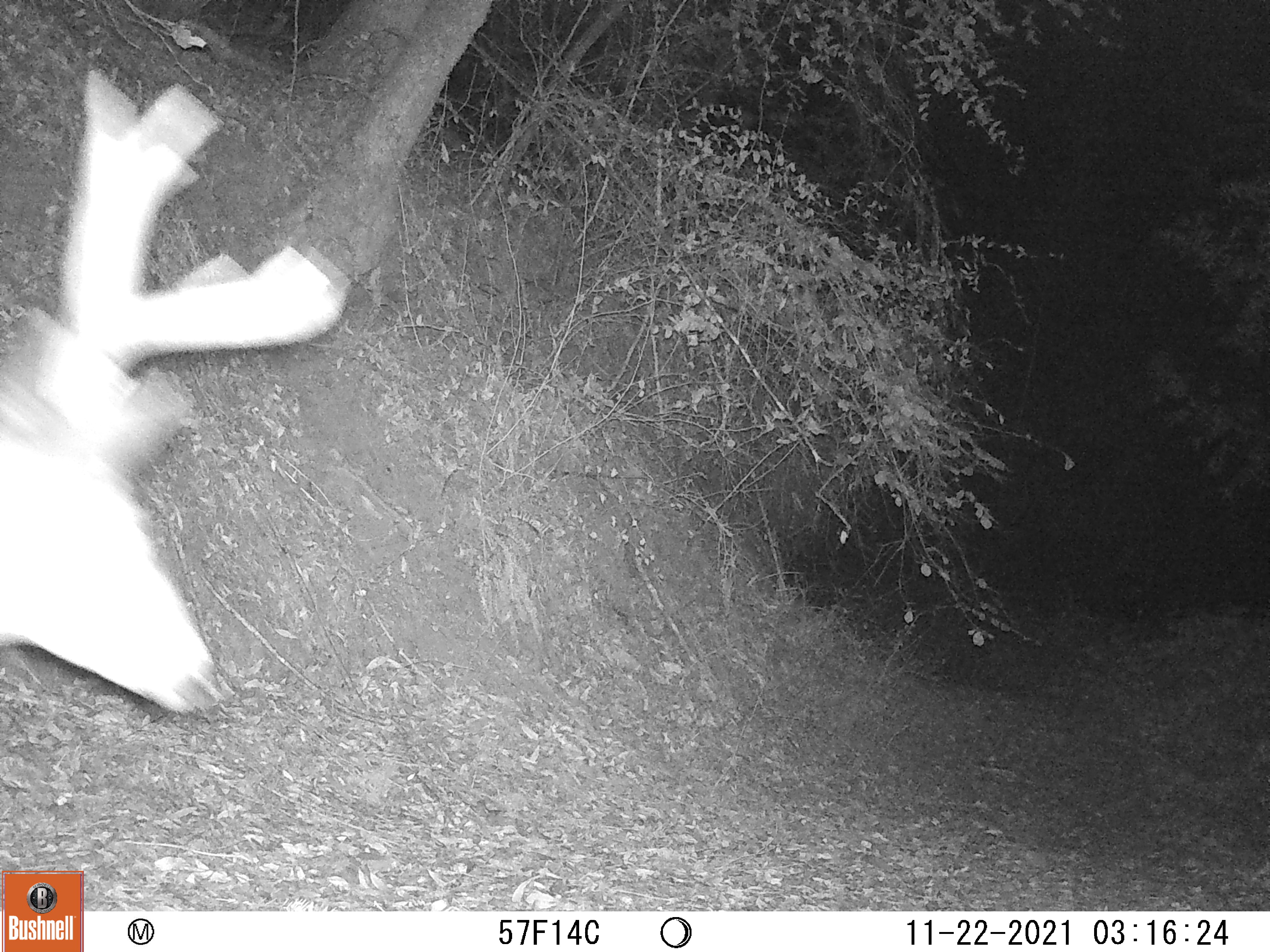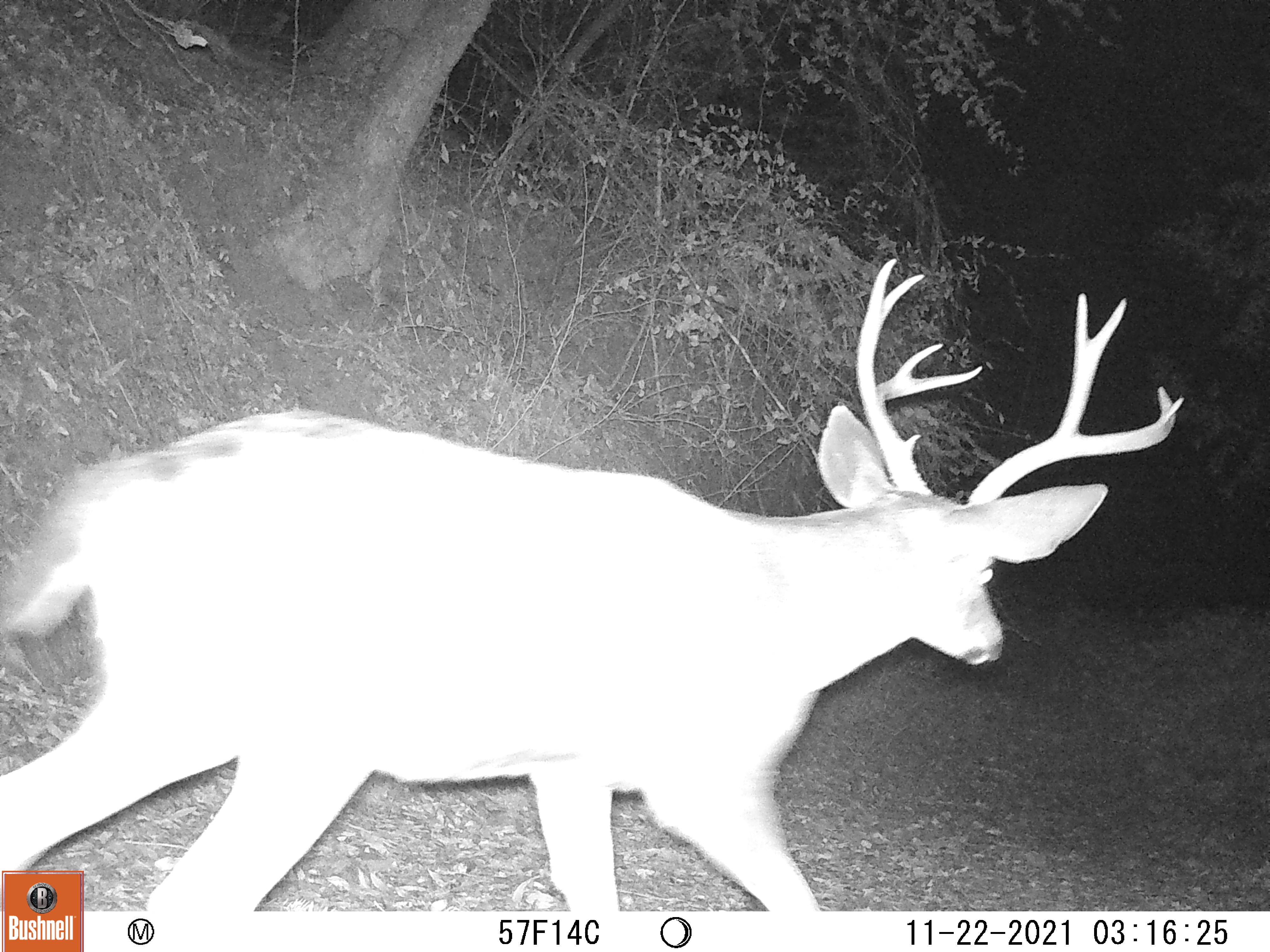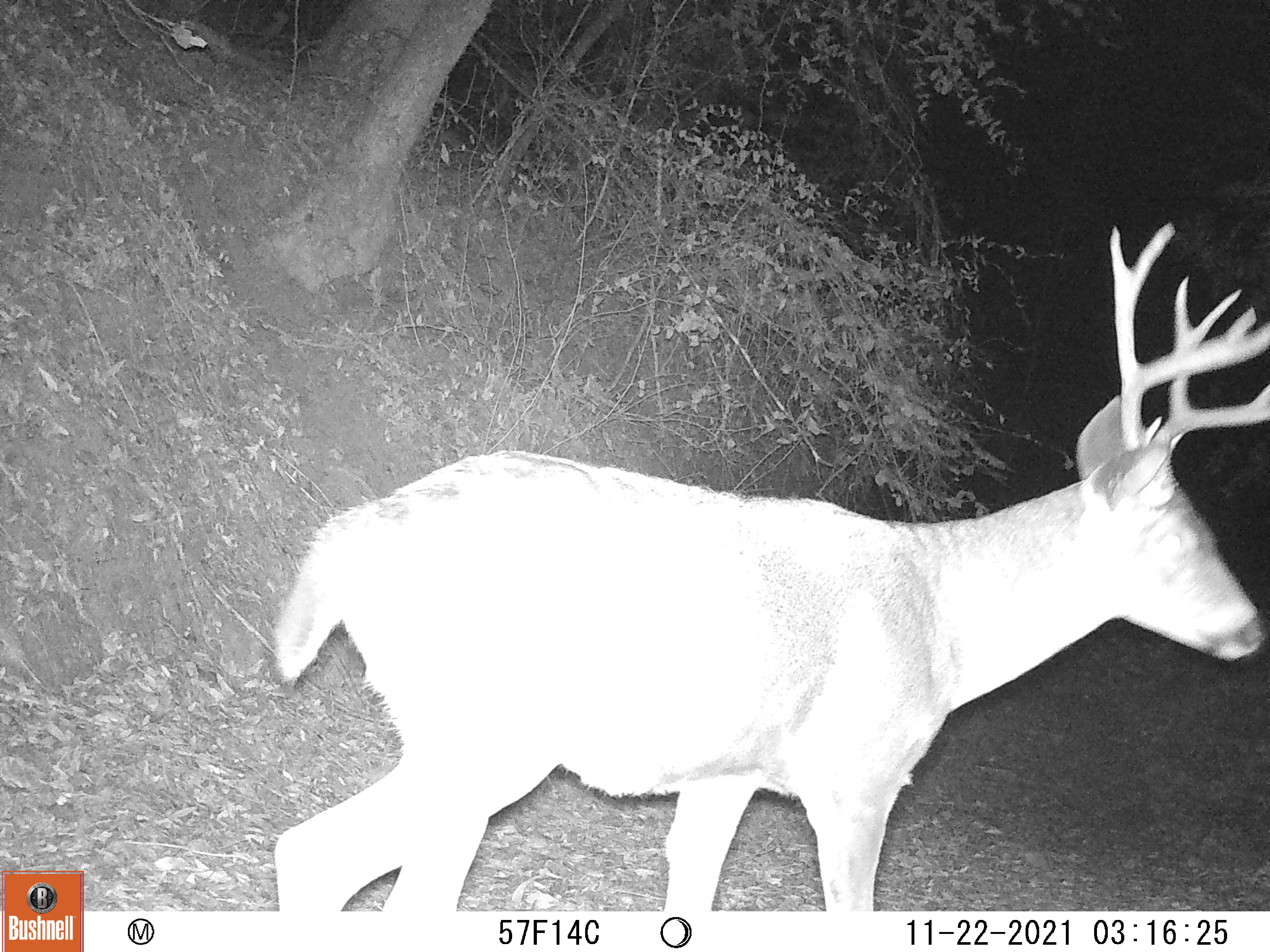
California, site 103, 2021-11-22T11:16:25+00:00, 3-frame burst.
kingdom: Animalia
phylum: Chordata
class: Mammalia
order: Artiodactyla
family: Cervidae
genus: Odocoileus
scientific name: Odocoileus hemionus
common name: mule deer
Mule deer (Odocoileus hemionus).